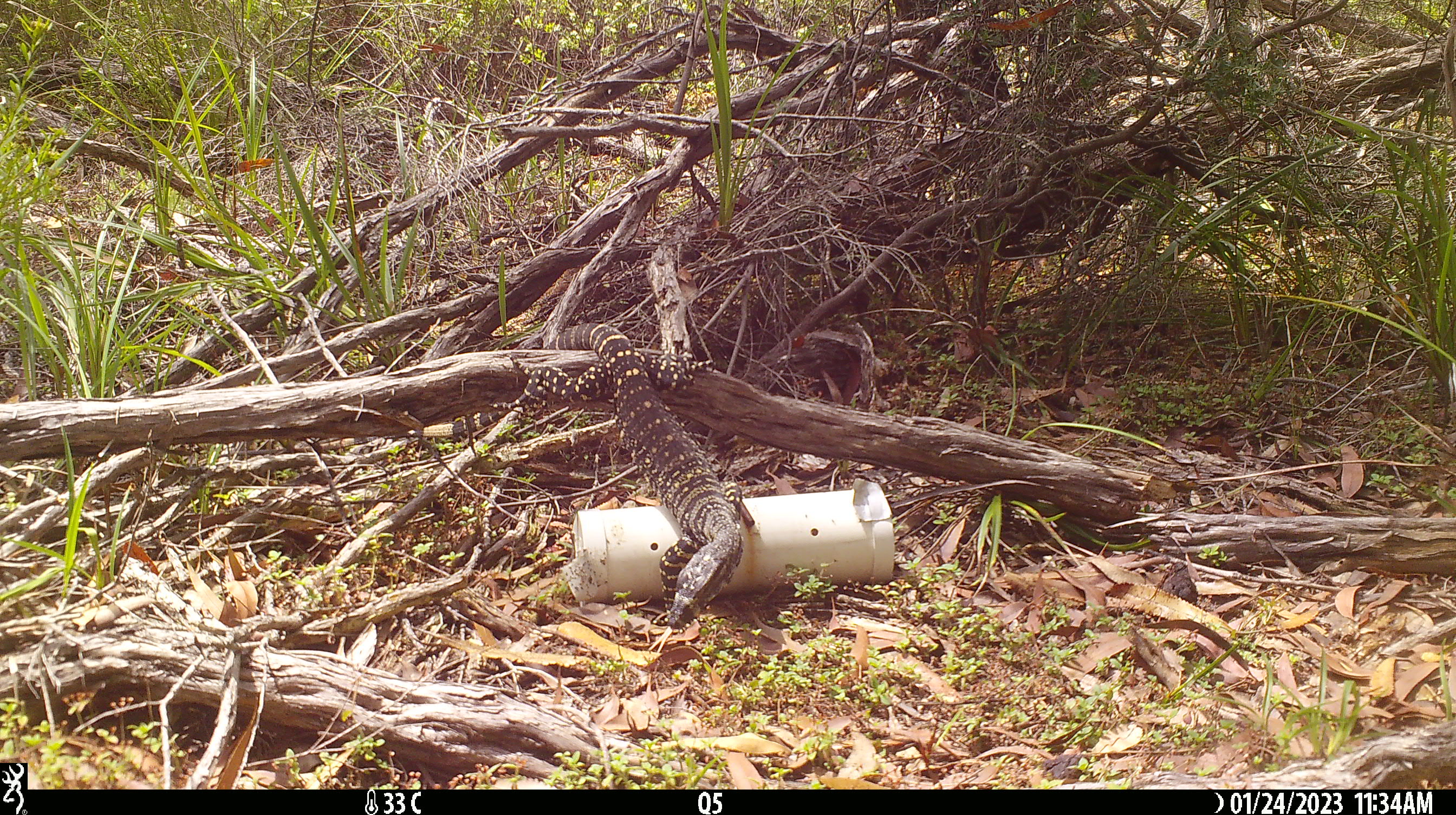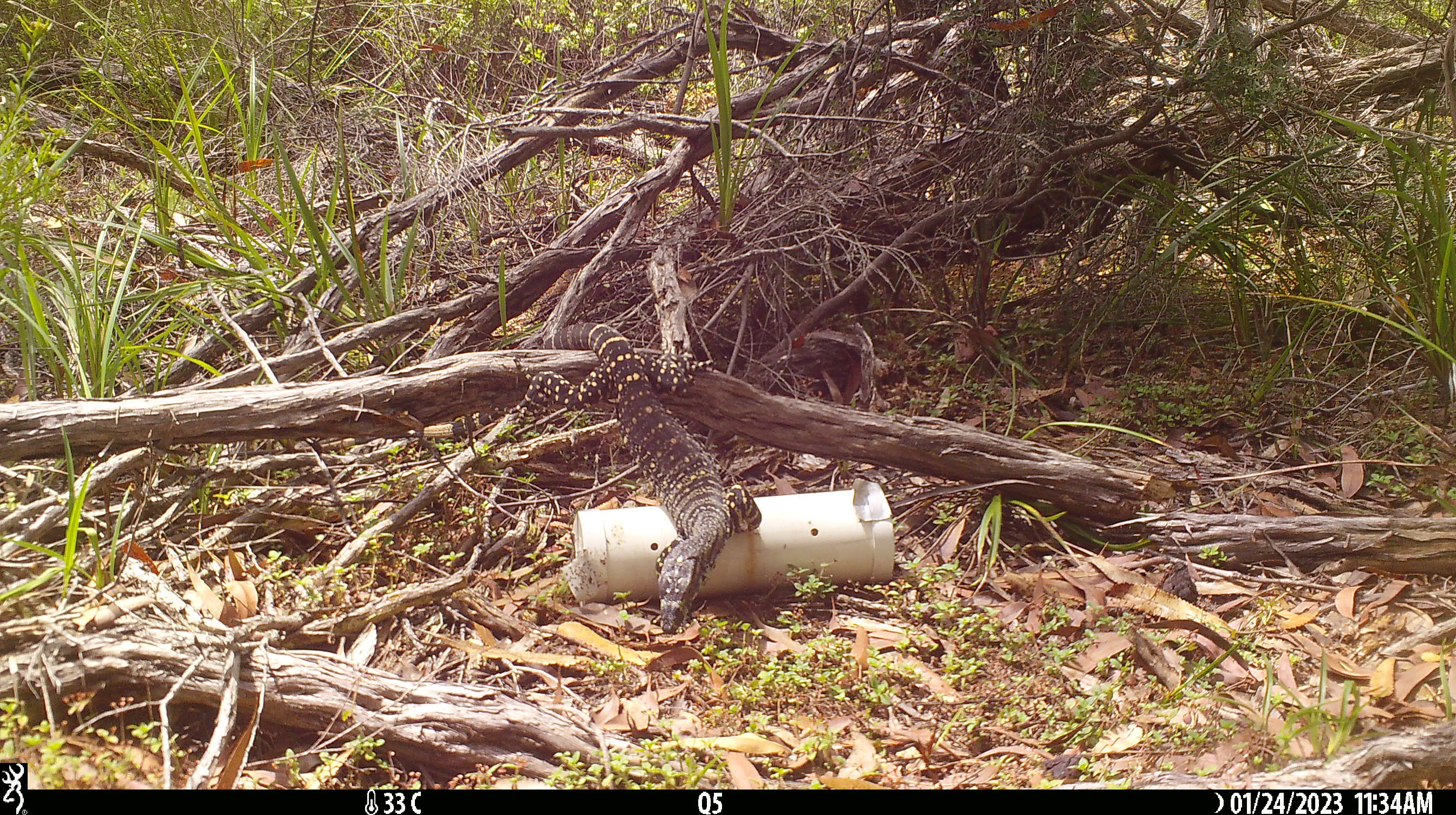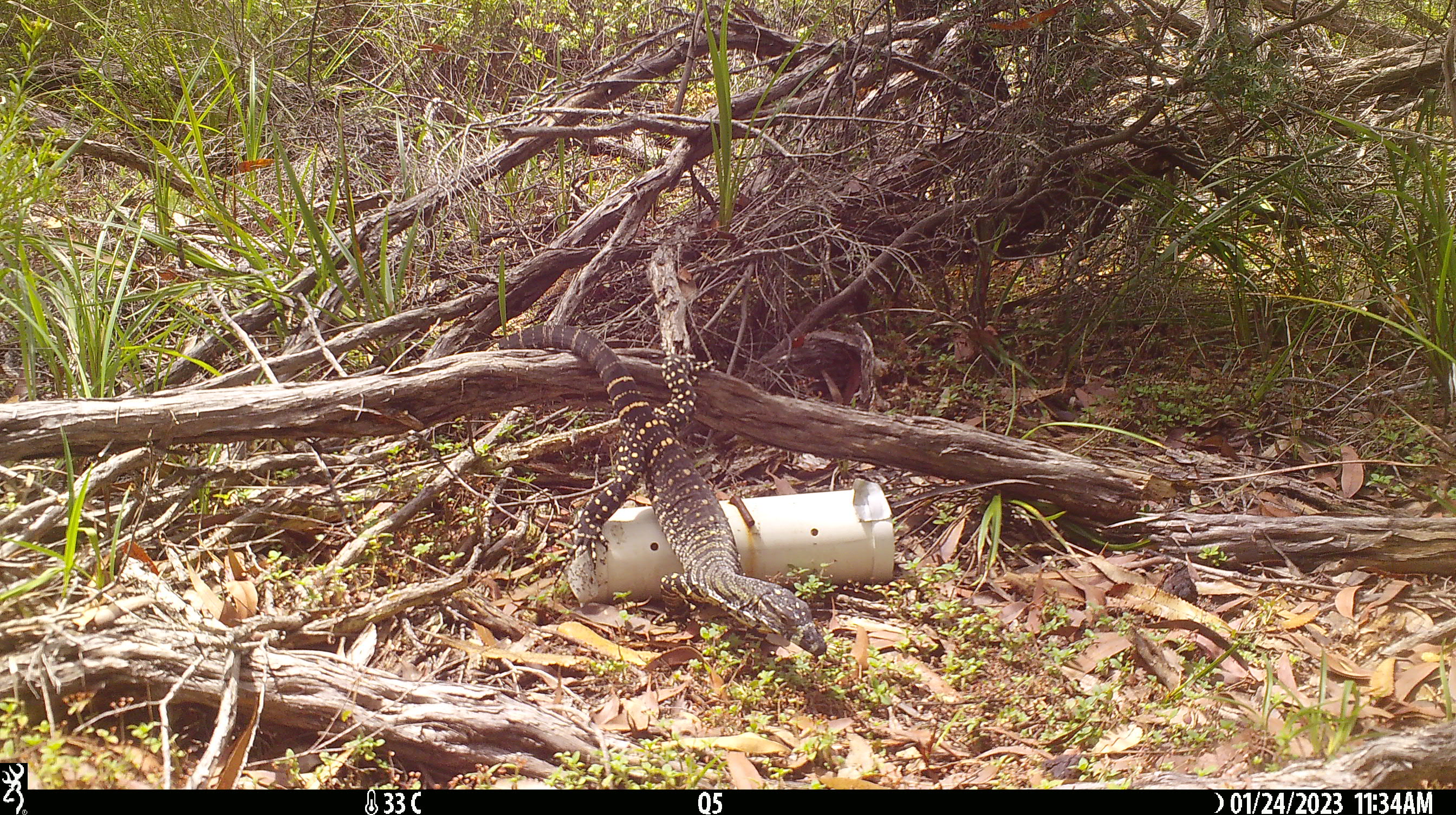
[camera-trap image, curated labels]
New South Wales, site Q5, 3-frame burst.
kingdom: Animalia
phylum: Chordata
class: Reptilia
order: Squamata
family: Varanidae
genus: Varanus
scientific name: Varanus varius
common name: lace monitor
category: goanna